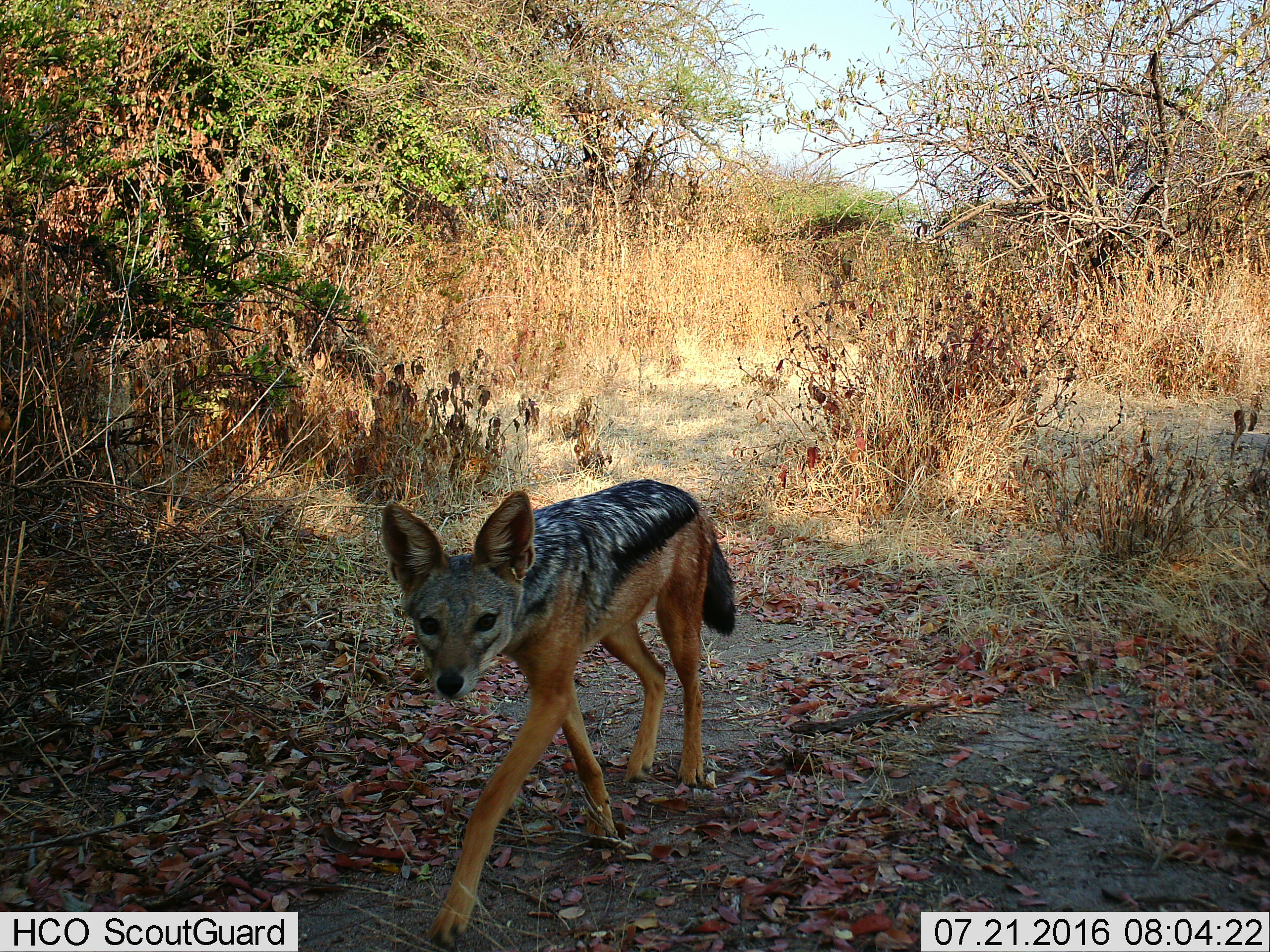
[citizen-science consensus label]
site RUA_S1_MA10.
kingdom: Animalia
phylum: Chordata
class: Mammalia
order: Carnivora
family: Canidae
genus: Lupulella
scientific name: Lupulella mesomelas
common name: black-backed jackal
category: jackalblackbacked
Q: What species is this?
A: Jackalblackbacked (black-backed jackal) (Lupulella mesomelas).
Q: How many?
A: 1.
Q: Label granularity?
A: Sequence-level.